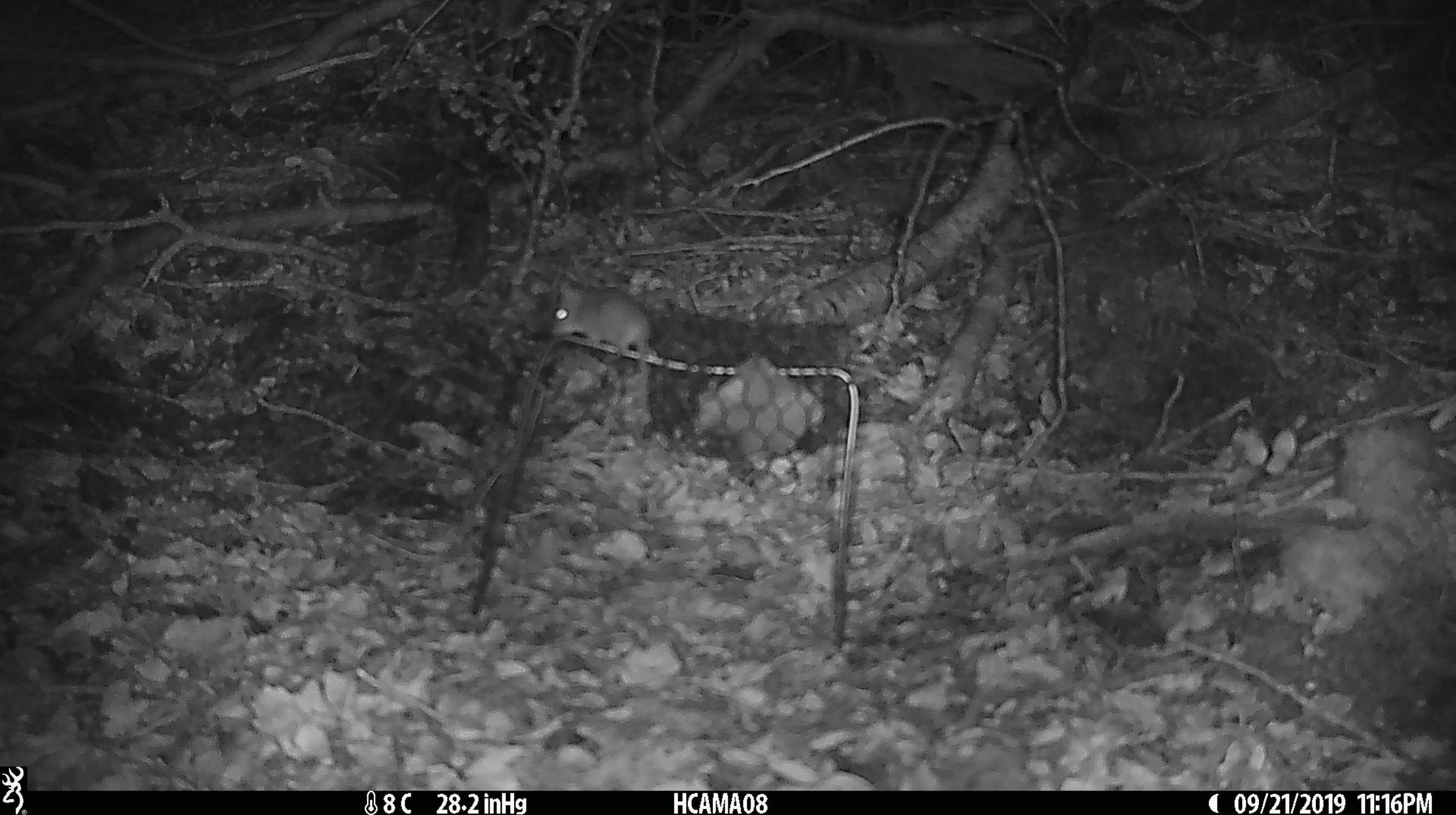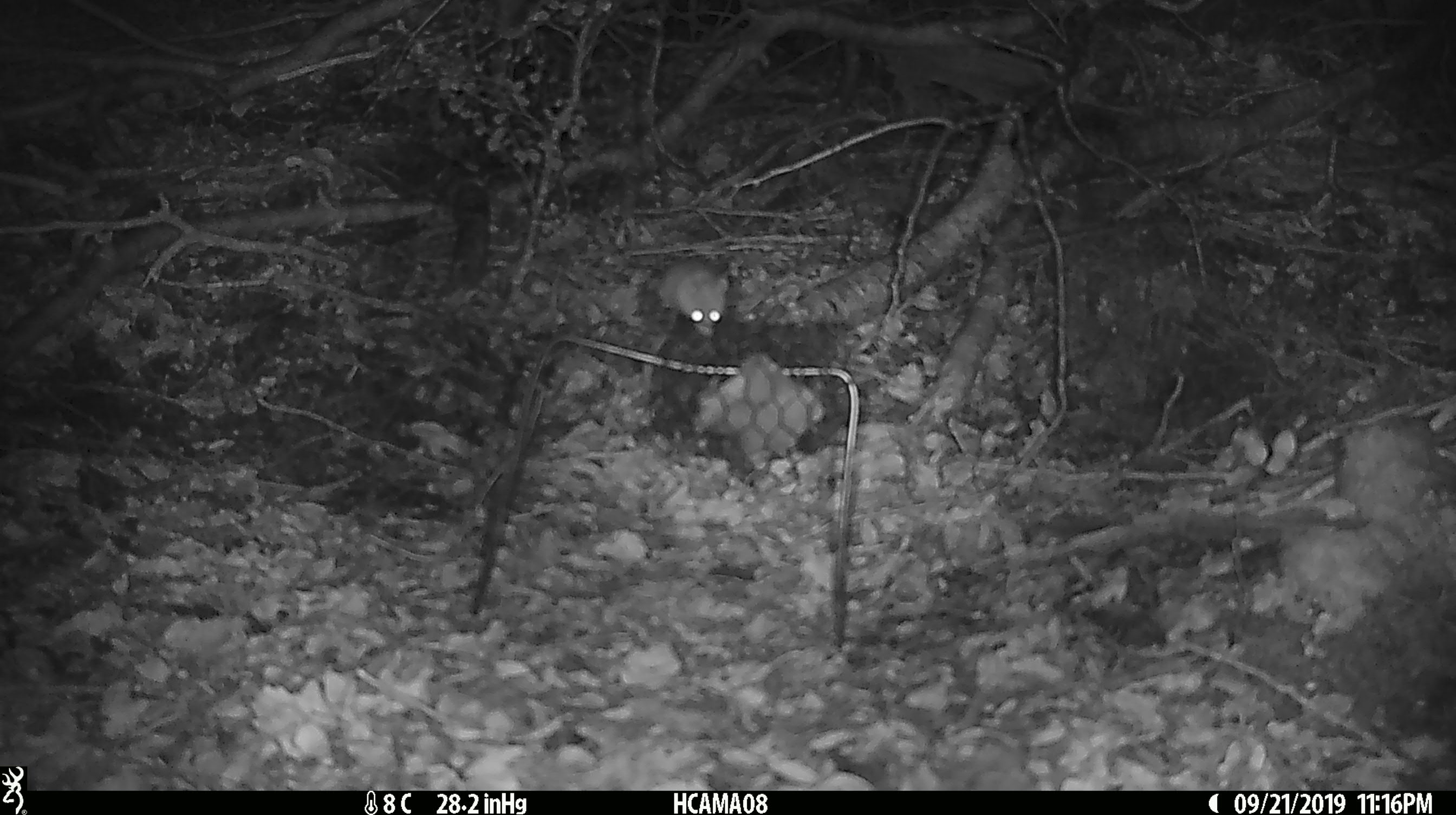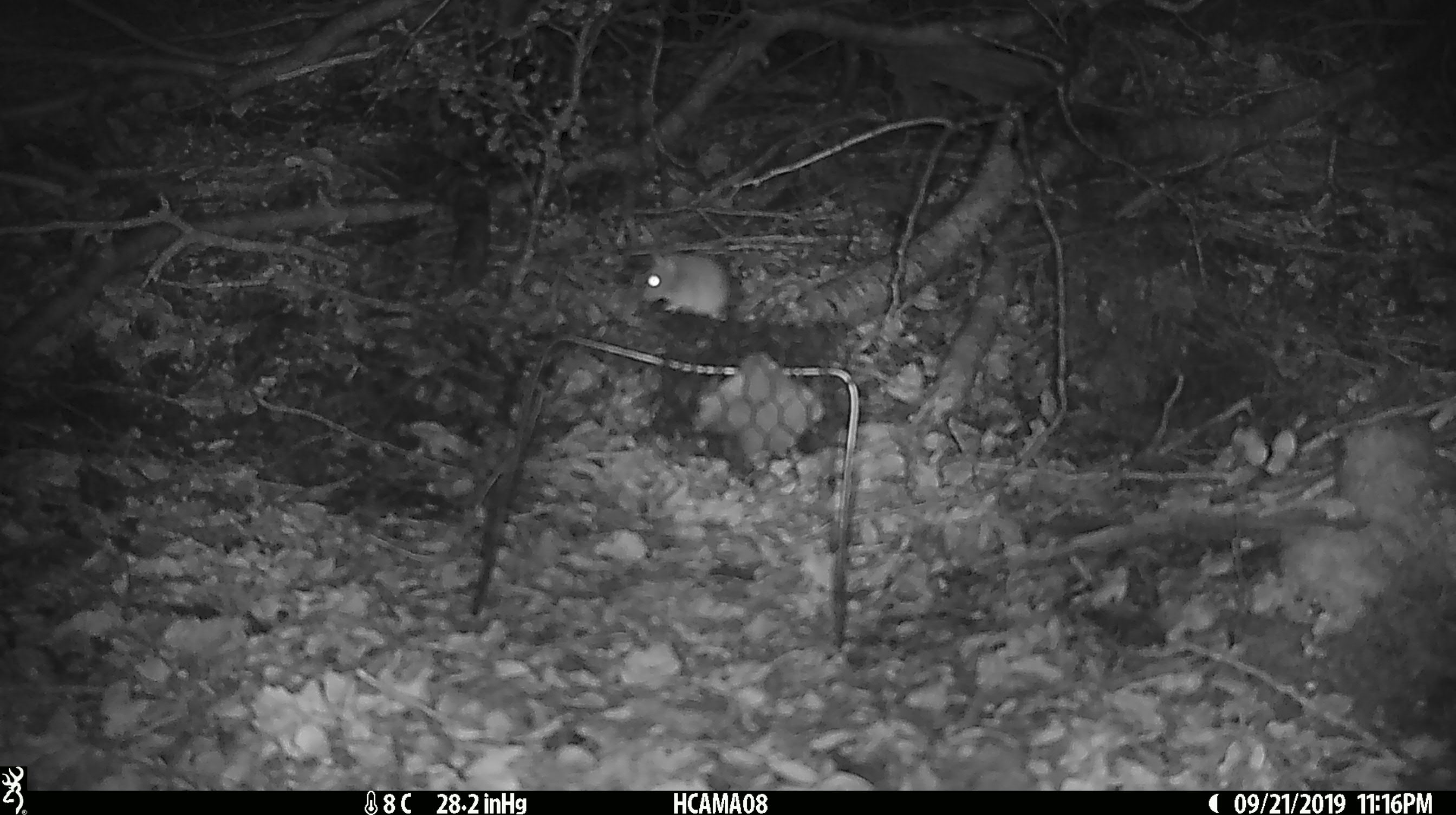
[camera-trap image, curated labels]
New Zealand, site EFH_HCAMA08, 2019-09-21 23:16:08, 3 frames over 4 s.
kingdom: Animalia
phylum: Chordata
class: Mammalia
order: Rodentia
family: Muridae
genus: Mus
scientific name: Mus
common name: mouse